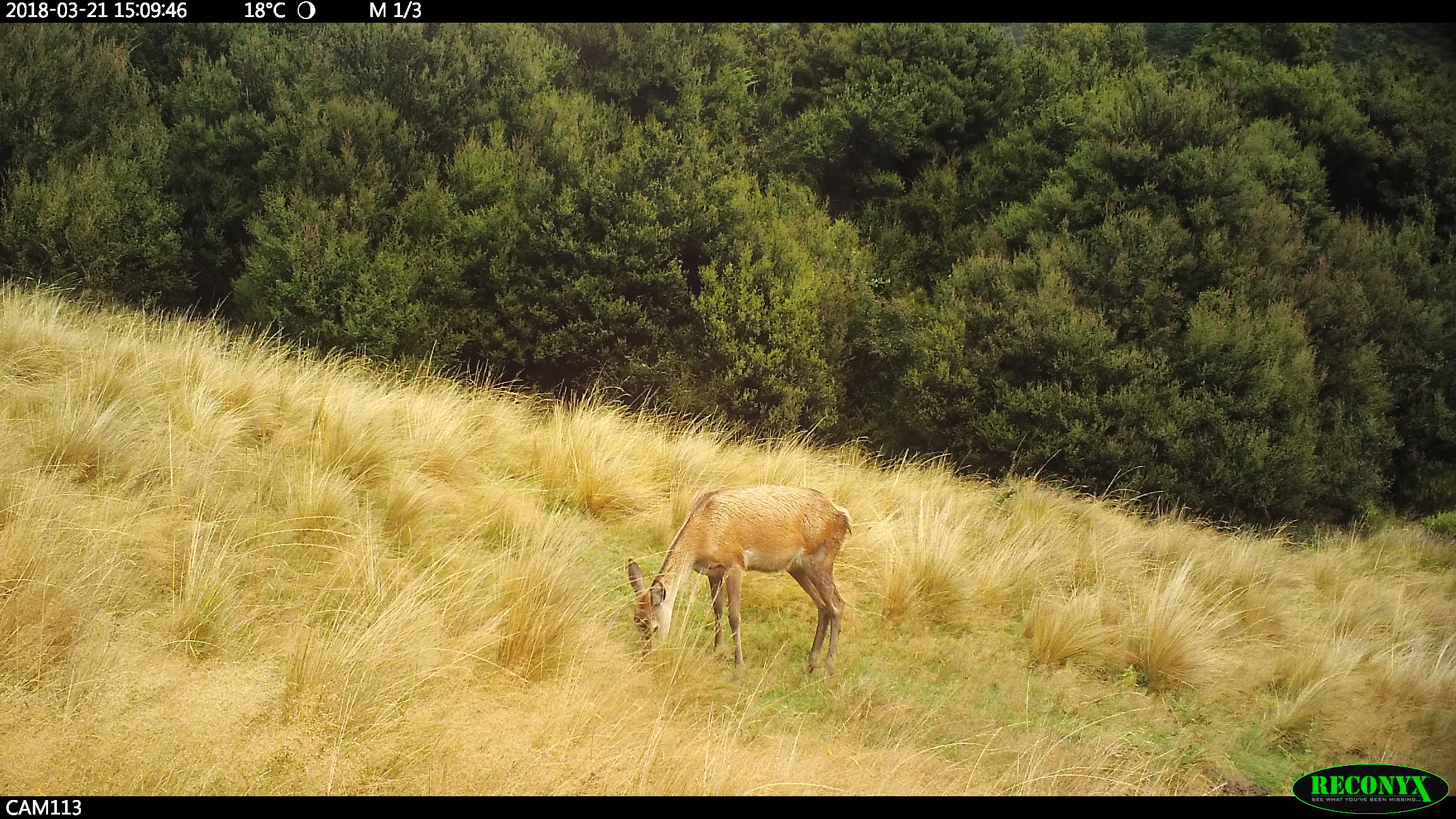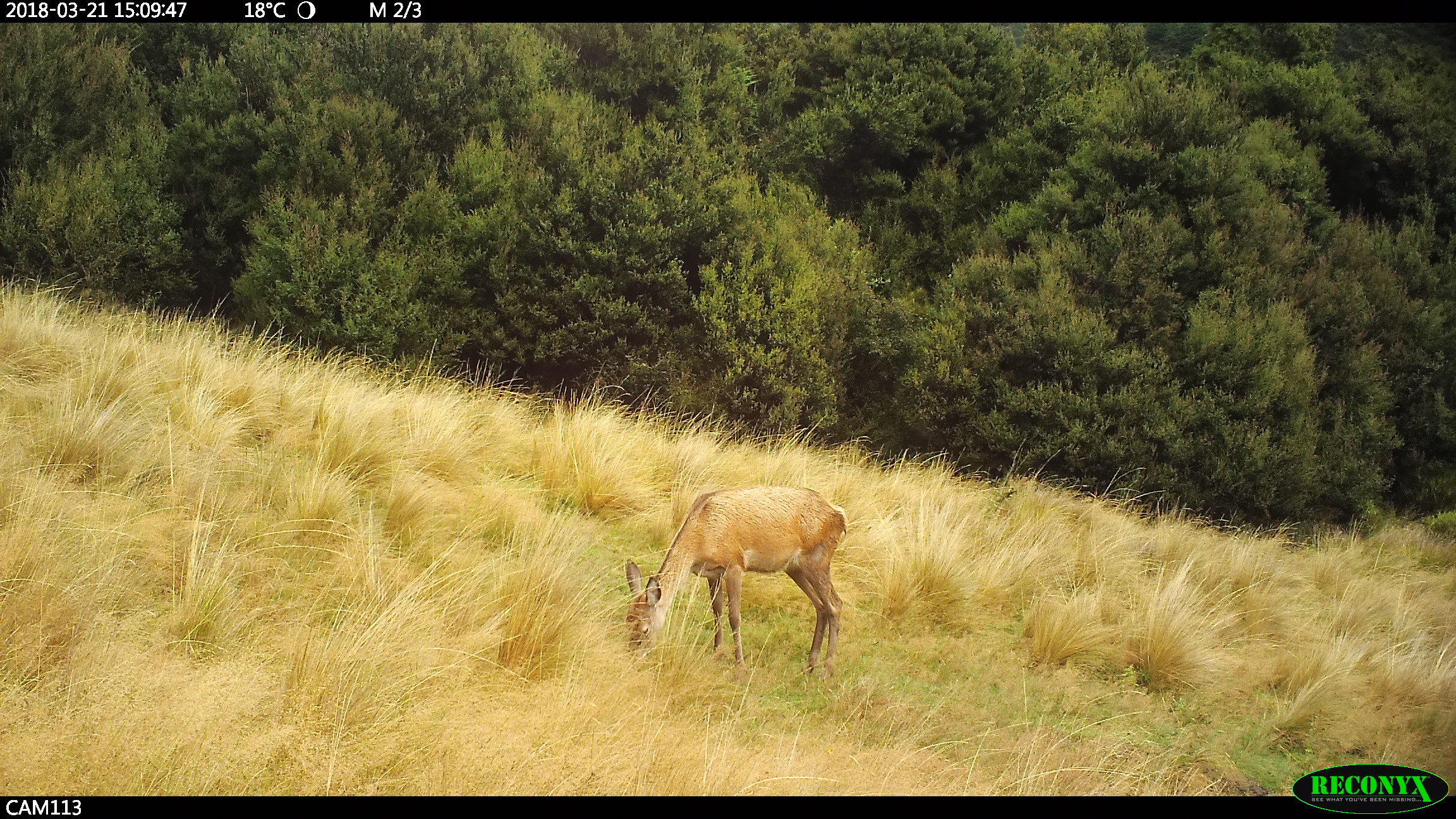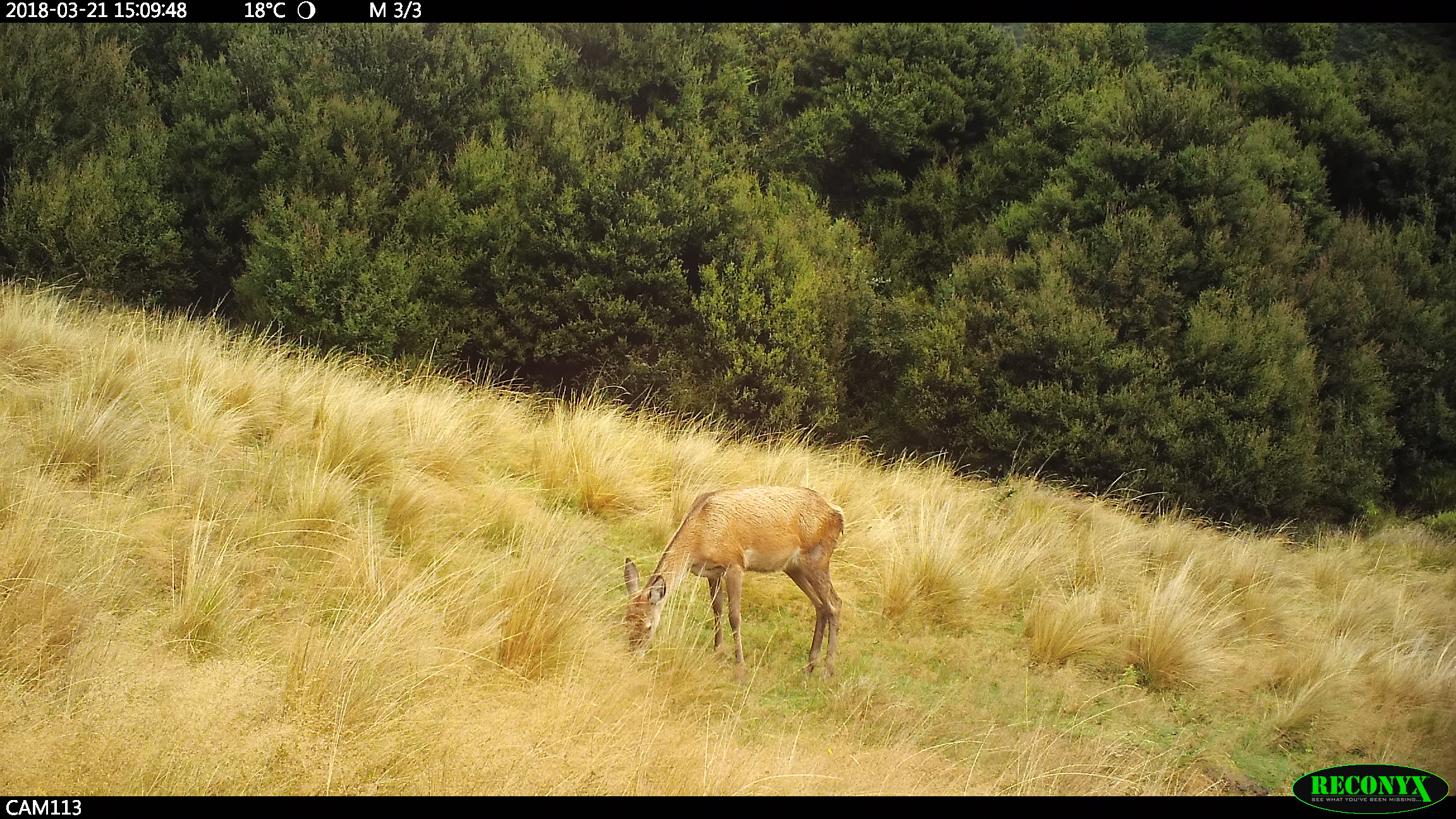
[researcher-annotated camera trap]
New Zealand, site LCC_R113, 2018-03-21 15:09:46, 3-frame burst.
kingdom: Animalia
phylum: Chordata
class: Mammalia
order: Artiodactyla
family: Cervidae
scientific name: Cervidae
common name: deer